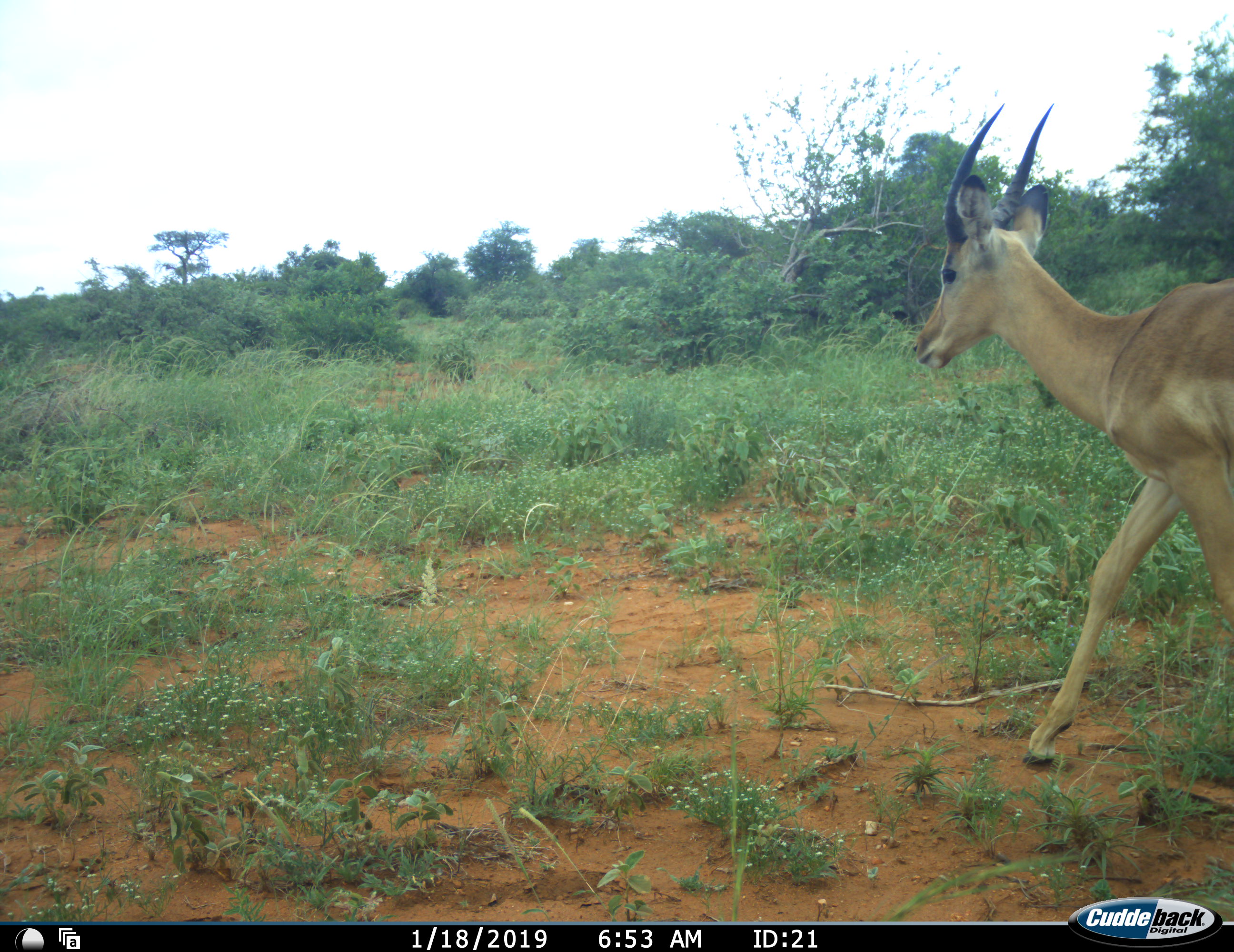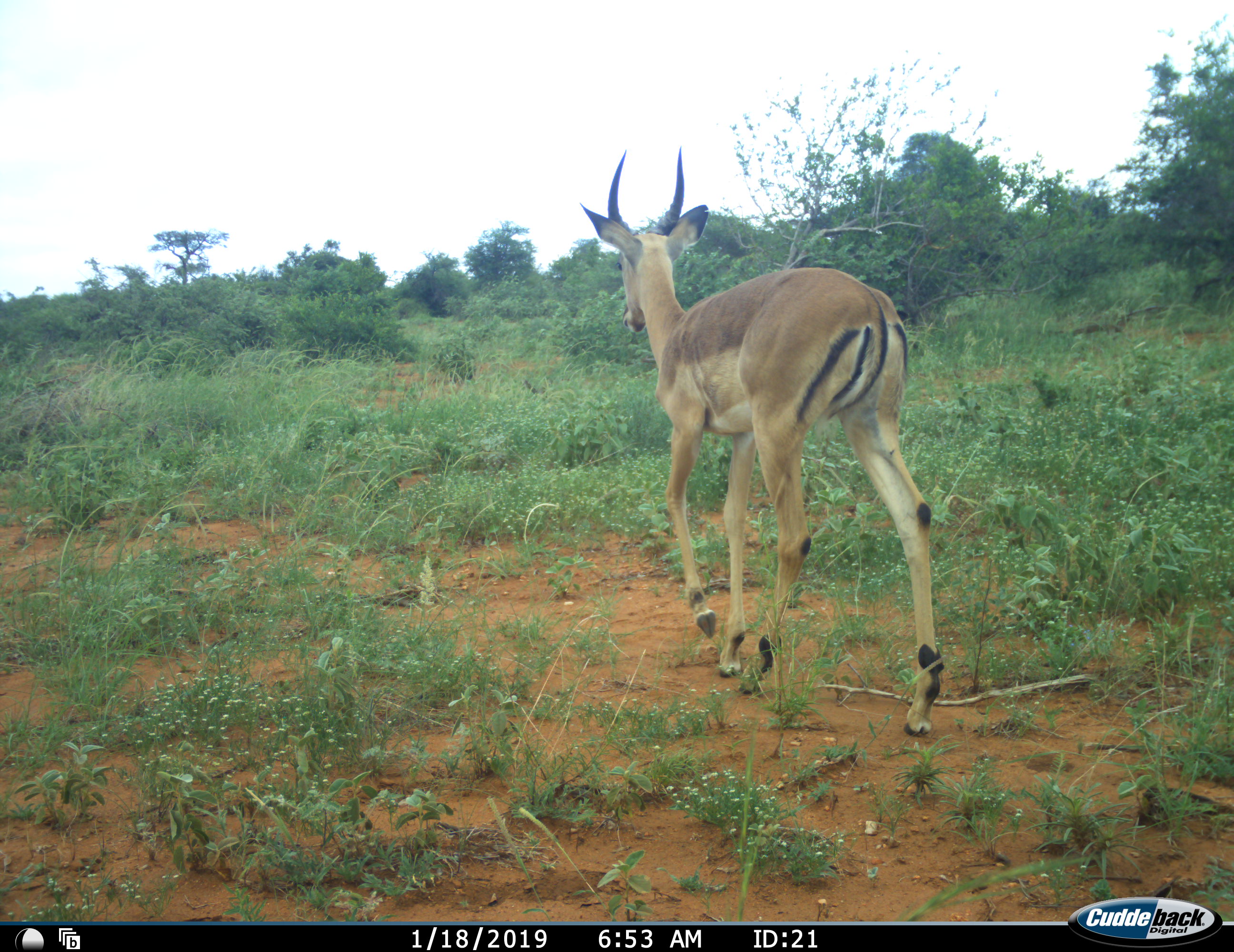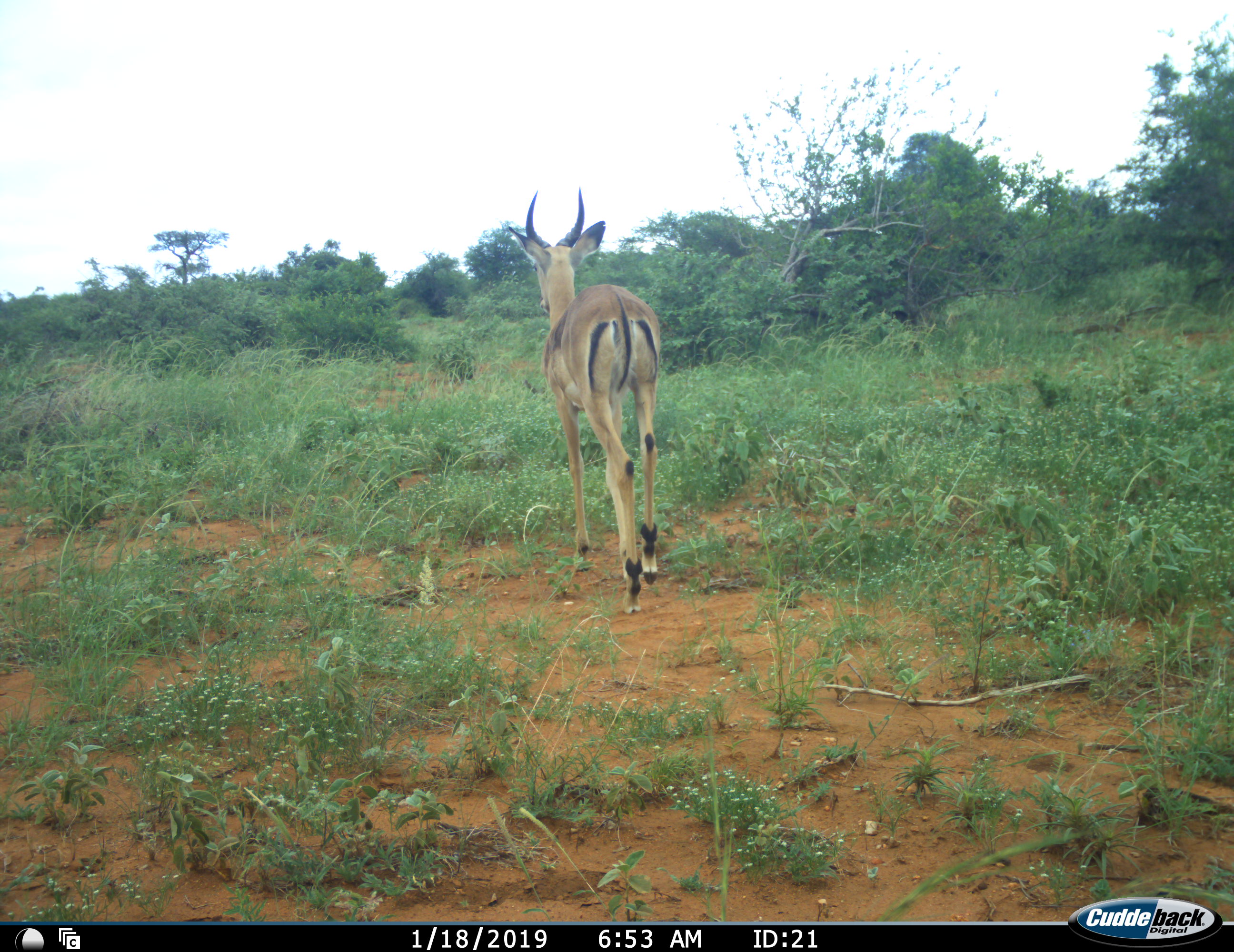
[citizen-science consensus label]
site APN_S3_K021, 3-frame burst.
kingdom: Animalia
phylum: Chordata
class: Mammalia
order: Artiodactyla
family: Bovidae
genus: Aepyceros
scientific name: Aepyceros melampus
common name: impala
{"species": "impala (Aepyceros melampus)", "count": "1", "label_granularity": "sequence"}